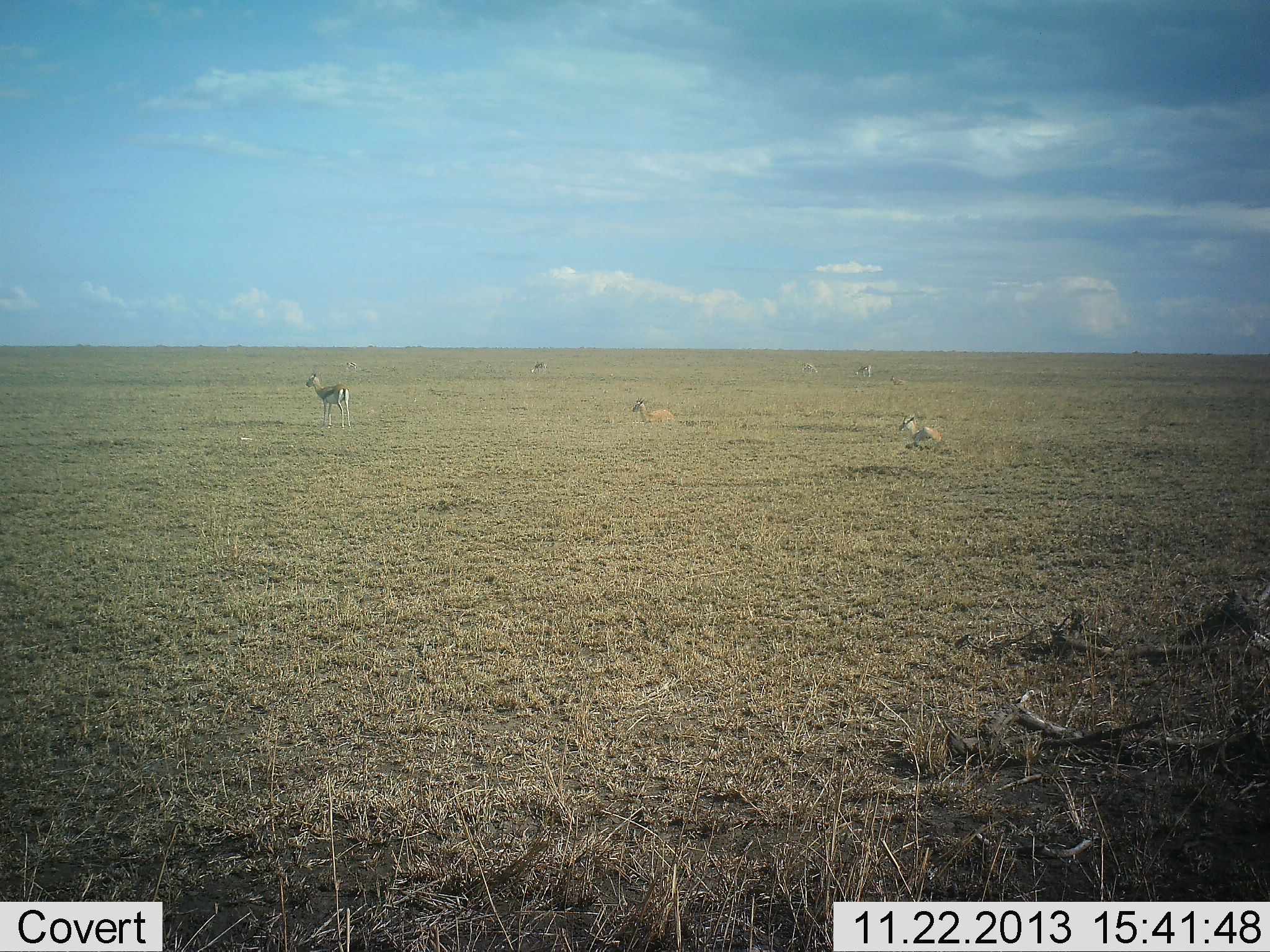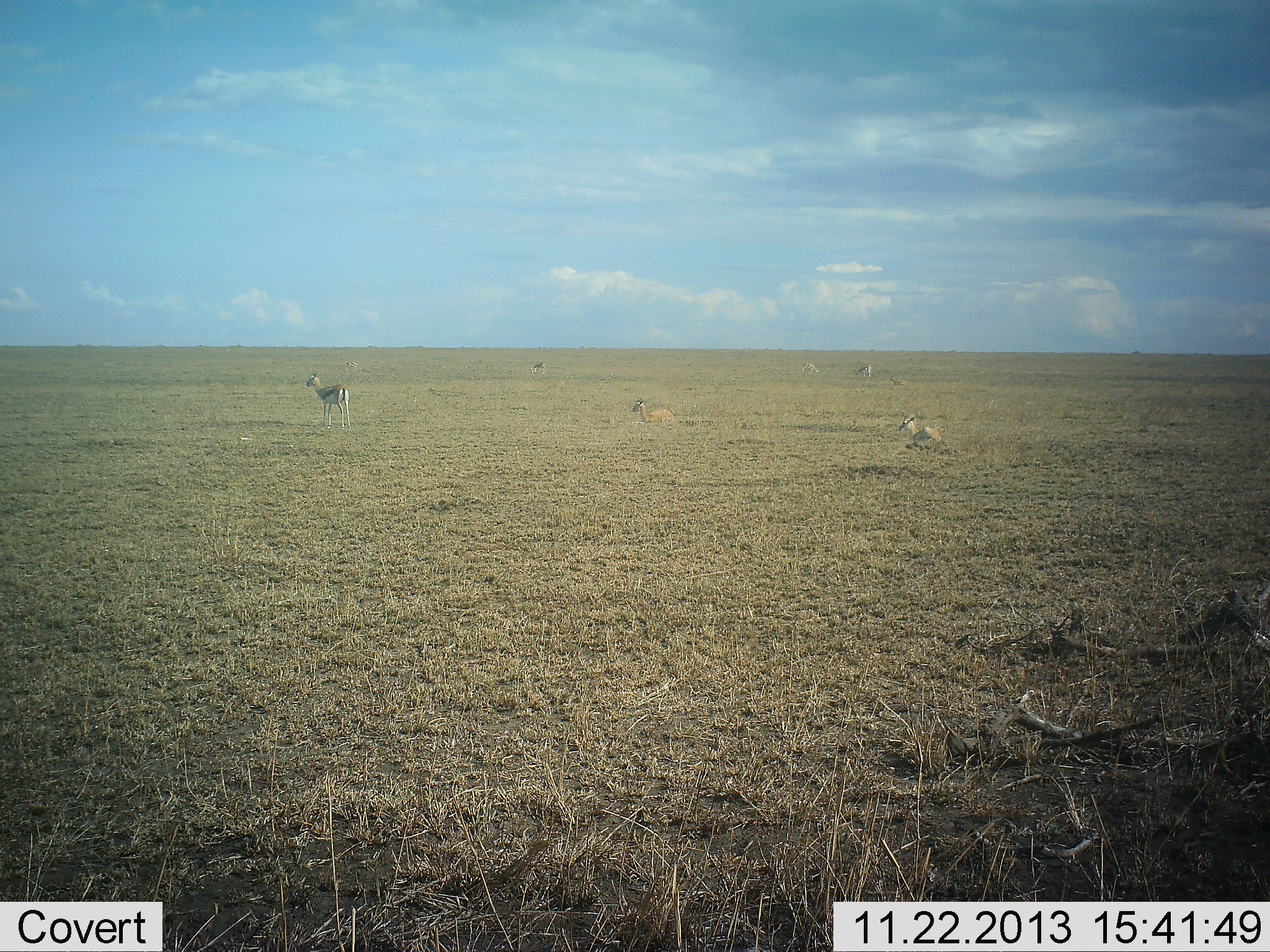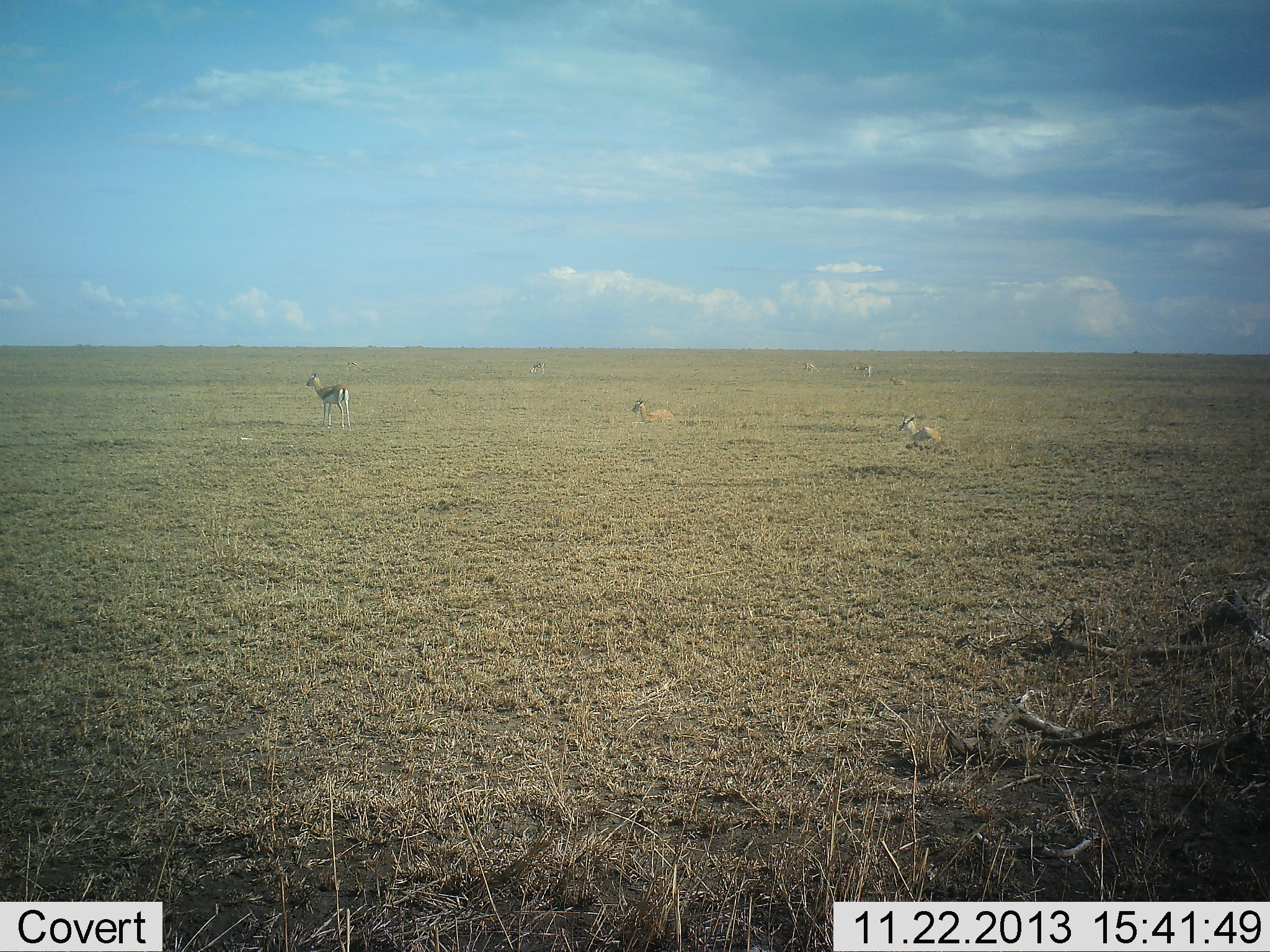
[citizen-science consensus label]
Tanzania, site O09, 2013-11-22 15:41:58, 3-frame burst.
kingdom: Animalia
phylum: Chordata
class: Mammalia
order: Artiodactyla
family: Bovidae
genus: Eudorcas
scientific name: Eudorcas thomsonii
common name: thomson's gazelle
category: gazellethomsons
Gazellethomsons (thomson's gazelle) (Eudorcas thomsonii), count 6. Behavior (volunteer vote fractions): standing 80%, resting 80%, moving 10%, interacting 0%. Young present (vote fraction): 0%. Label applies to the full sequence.